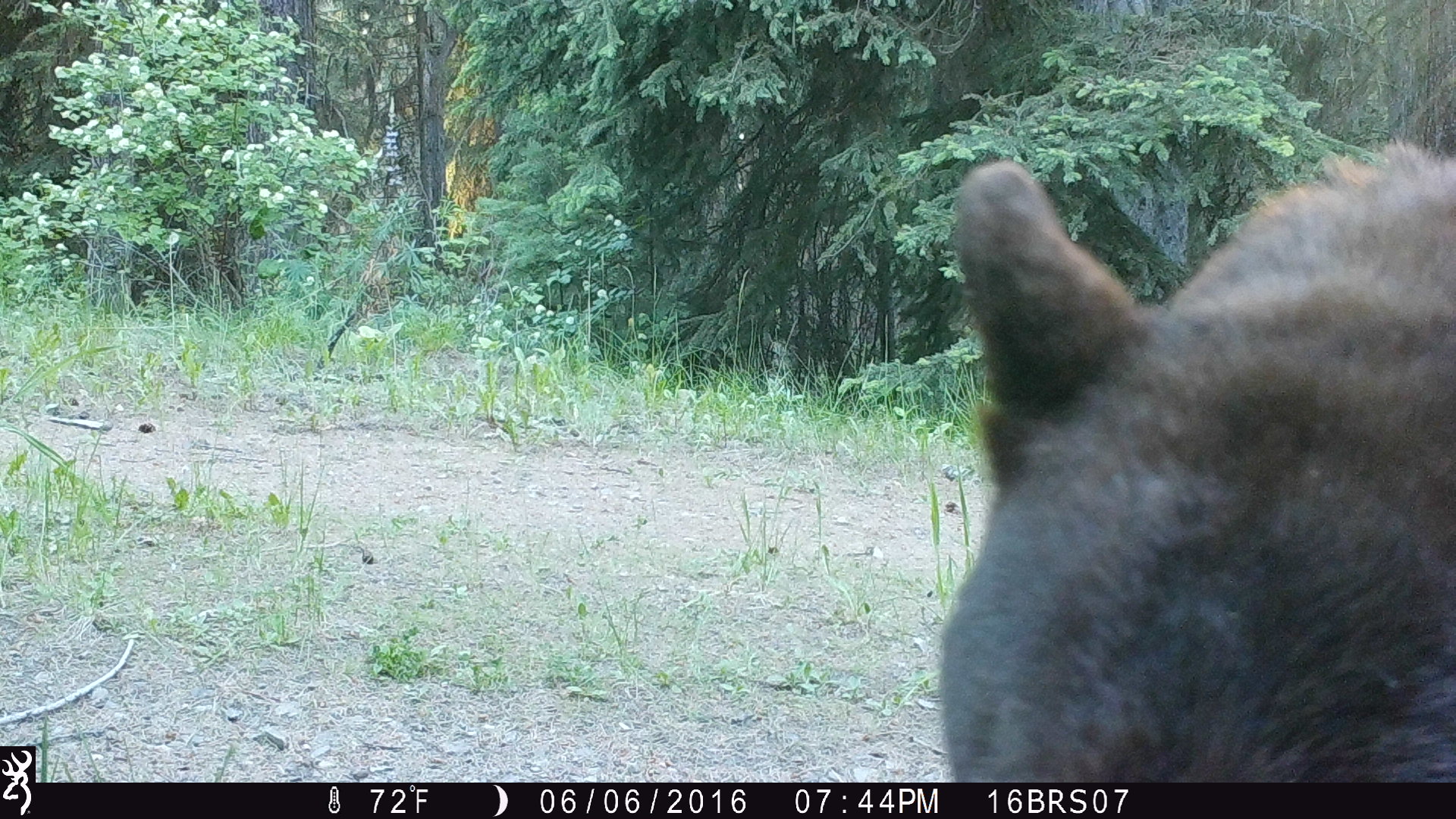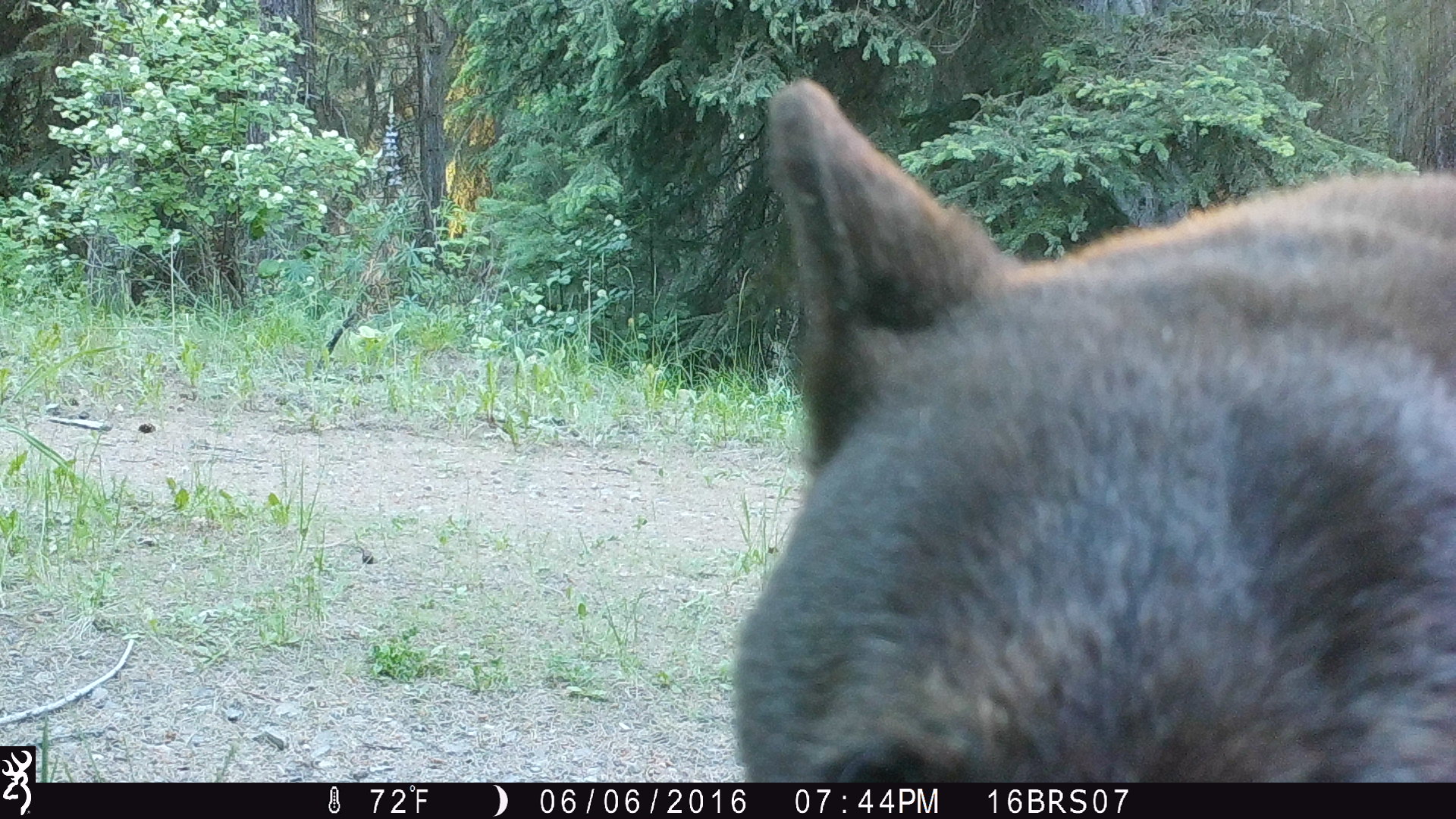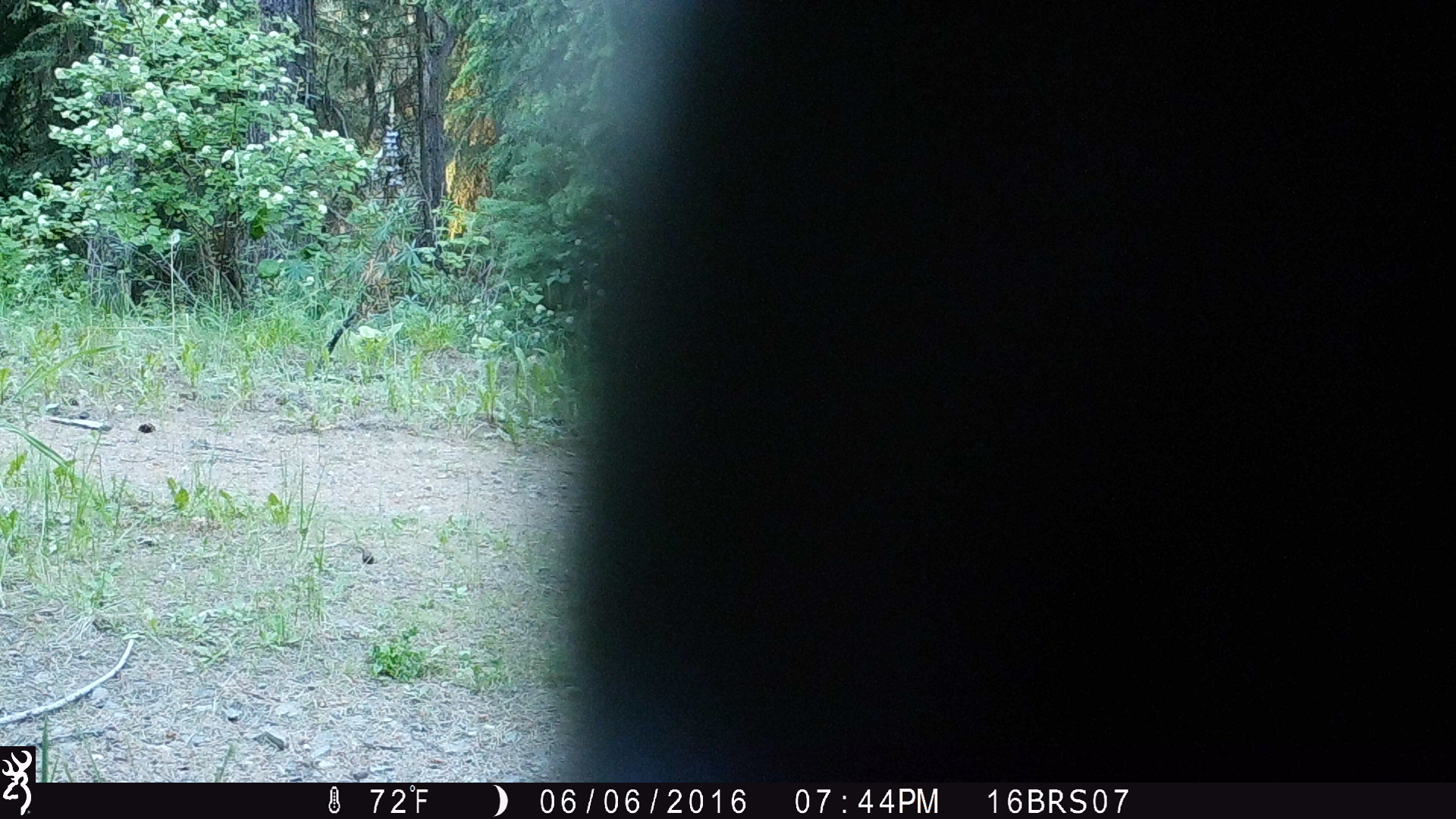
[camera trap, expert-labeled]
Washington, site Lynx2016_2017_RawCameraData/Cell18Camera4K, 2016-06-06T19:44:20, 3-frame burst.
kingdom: Animalia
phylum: Chordata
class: Mammalia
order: Carnivora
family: Ursidae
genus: Ursus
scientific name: Ursus americanus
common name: american black bear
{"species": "Ursus americanus (american black bear)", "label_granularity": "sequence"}